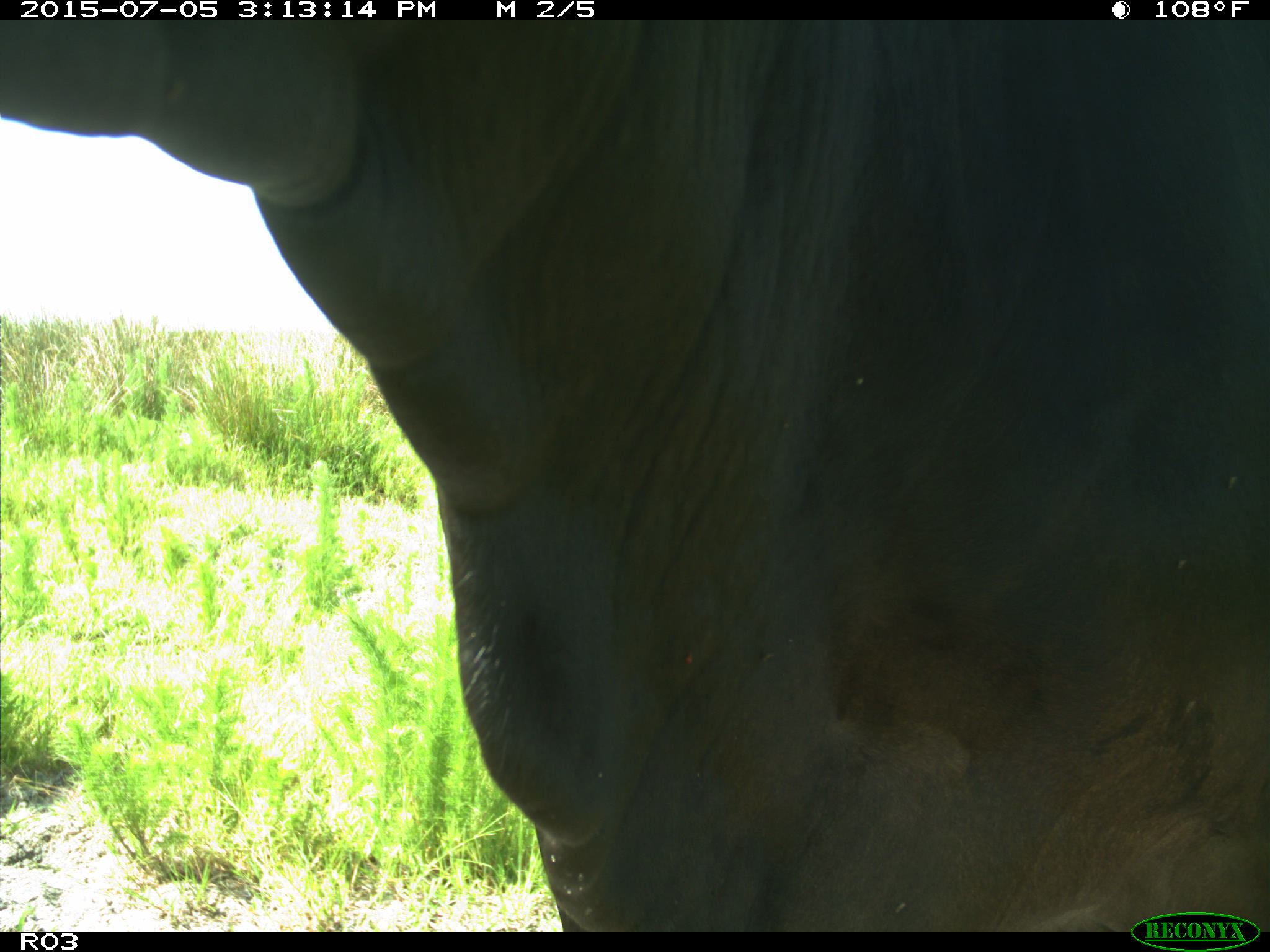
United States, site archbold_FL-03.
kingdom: Animalia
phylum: Chordata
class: Mammalia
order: Artiodactyla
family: Bovidae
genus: Bos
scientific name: Bos taurus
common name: domestic cow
Bos taurus (domestic cow).